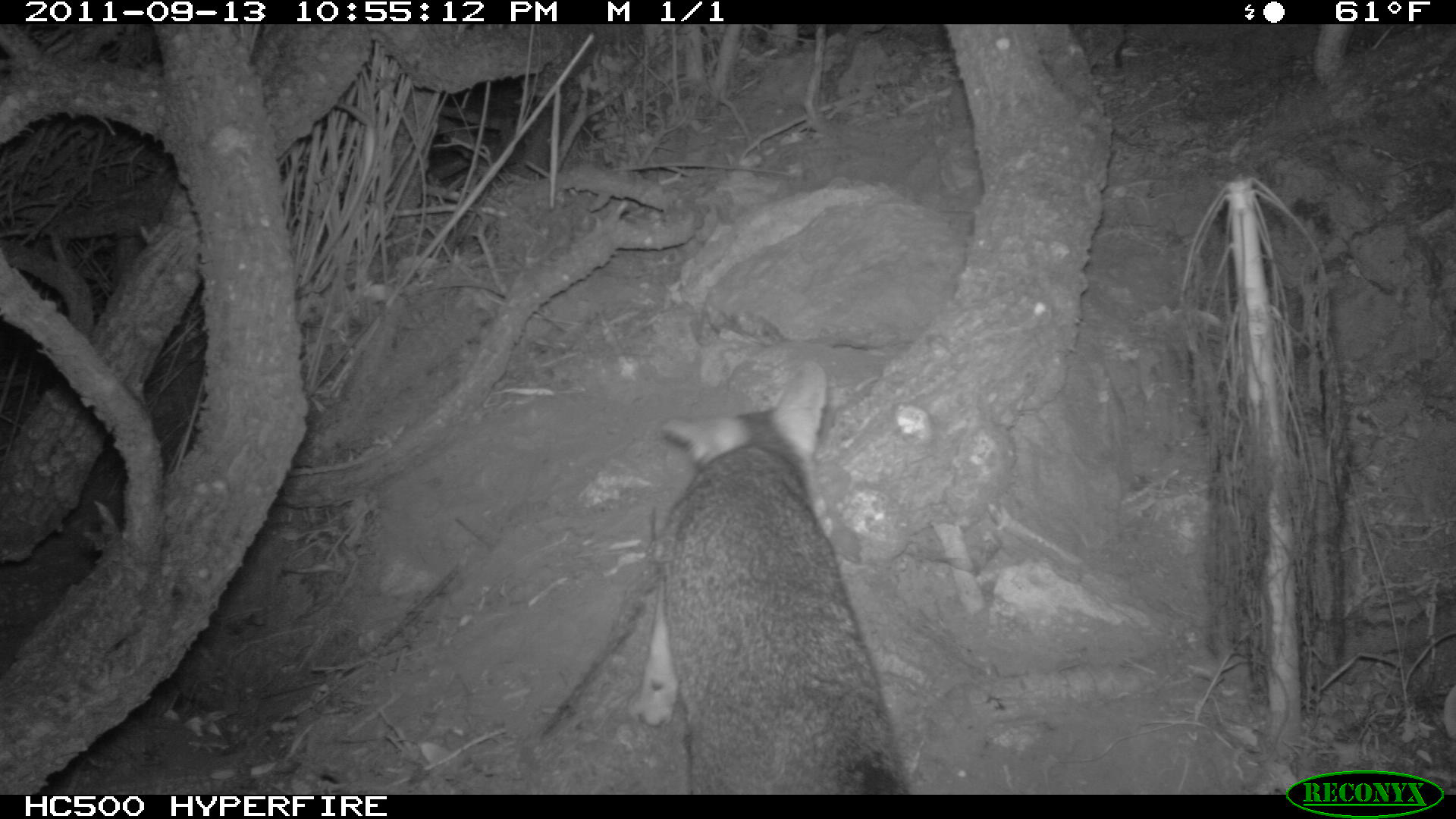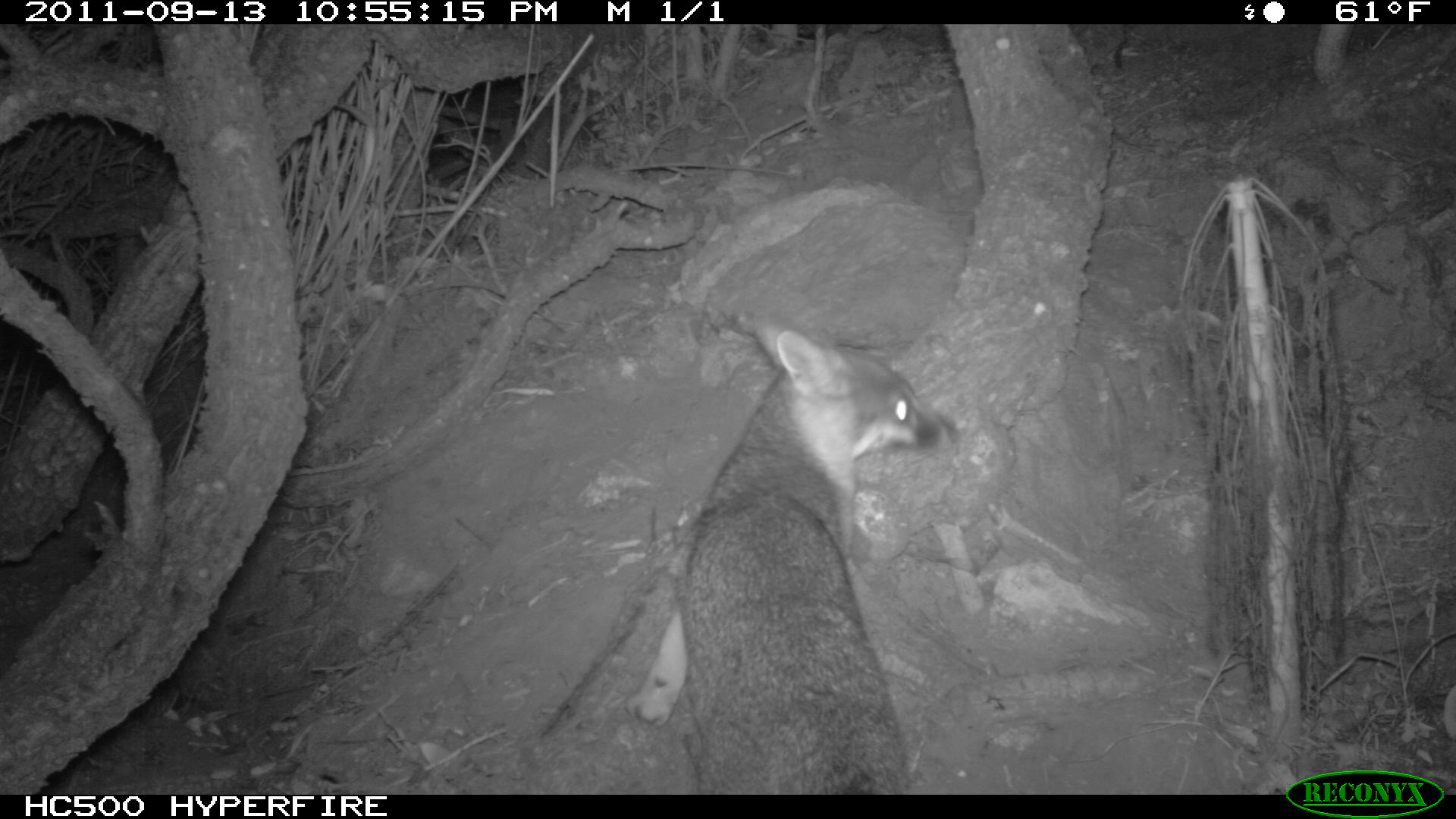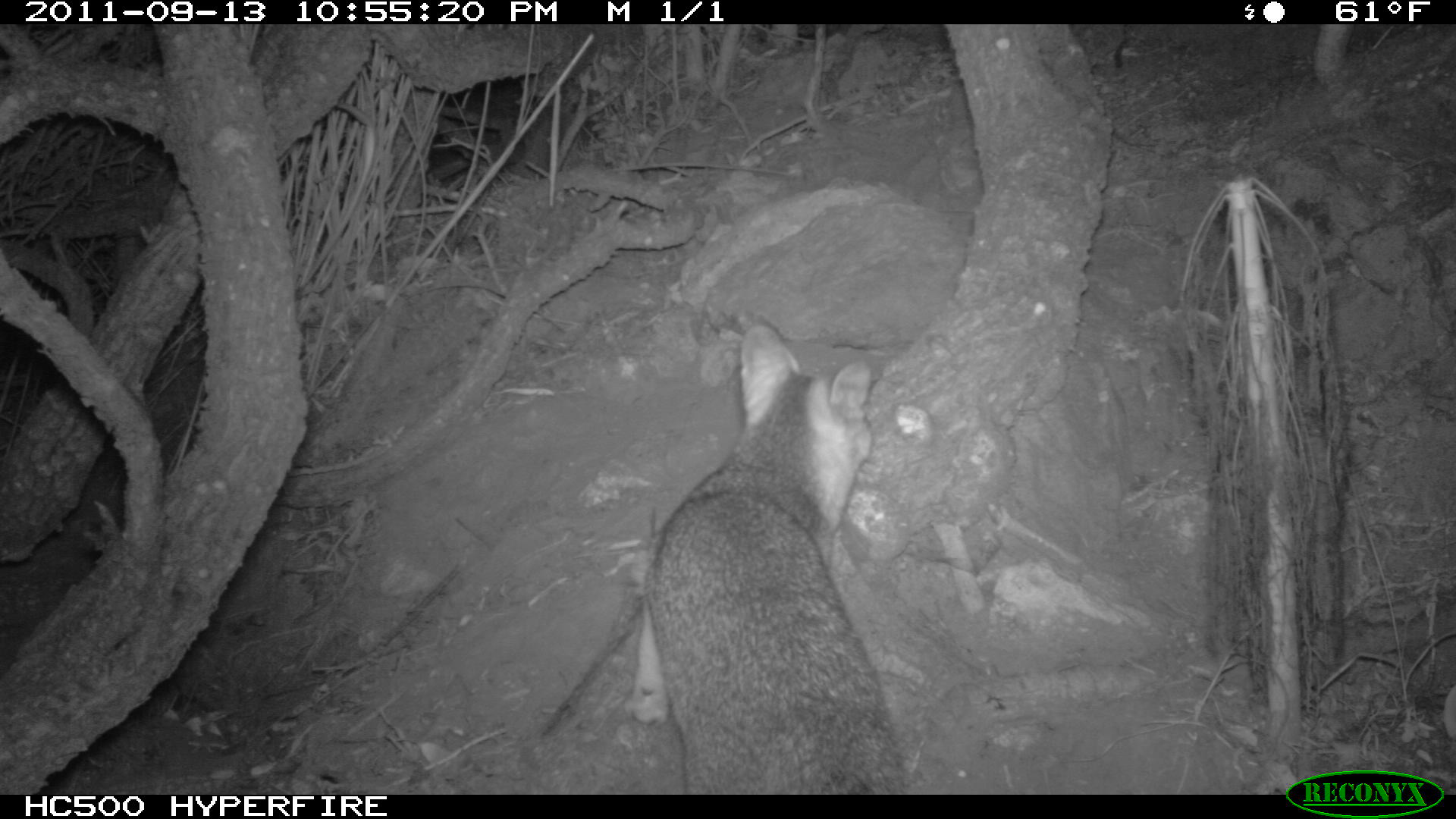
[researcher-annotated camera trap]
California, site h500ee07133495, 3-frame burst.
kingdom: Animalia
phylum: Chordata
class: Mammalia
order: Carnivora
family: Canidae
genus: Urocyon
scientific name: Urocyon littoralis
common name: island fox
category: fox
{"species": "fox (island fox) (Urocyon littoralis)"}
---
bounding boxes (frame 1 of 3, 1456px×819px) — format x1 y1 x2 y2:
fox: 629 362 909 795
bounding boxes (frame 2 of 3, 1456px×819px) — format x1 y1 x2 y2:
fox: 622 324 959 794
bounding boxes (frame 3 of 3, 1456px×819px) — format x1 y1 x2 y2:
fox: 623 323 924 792